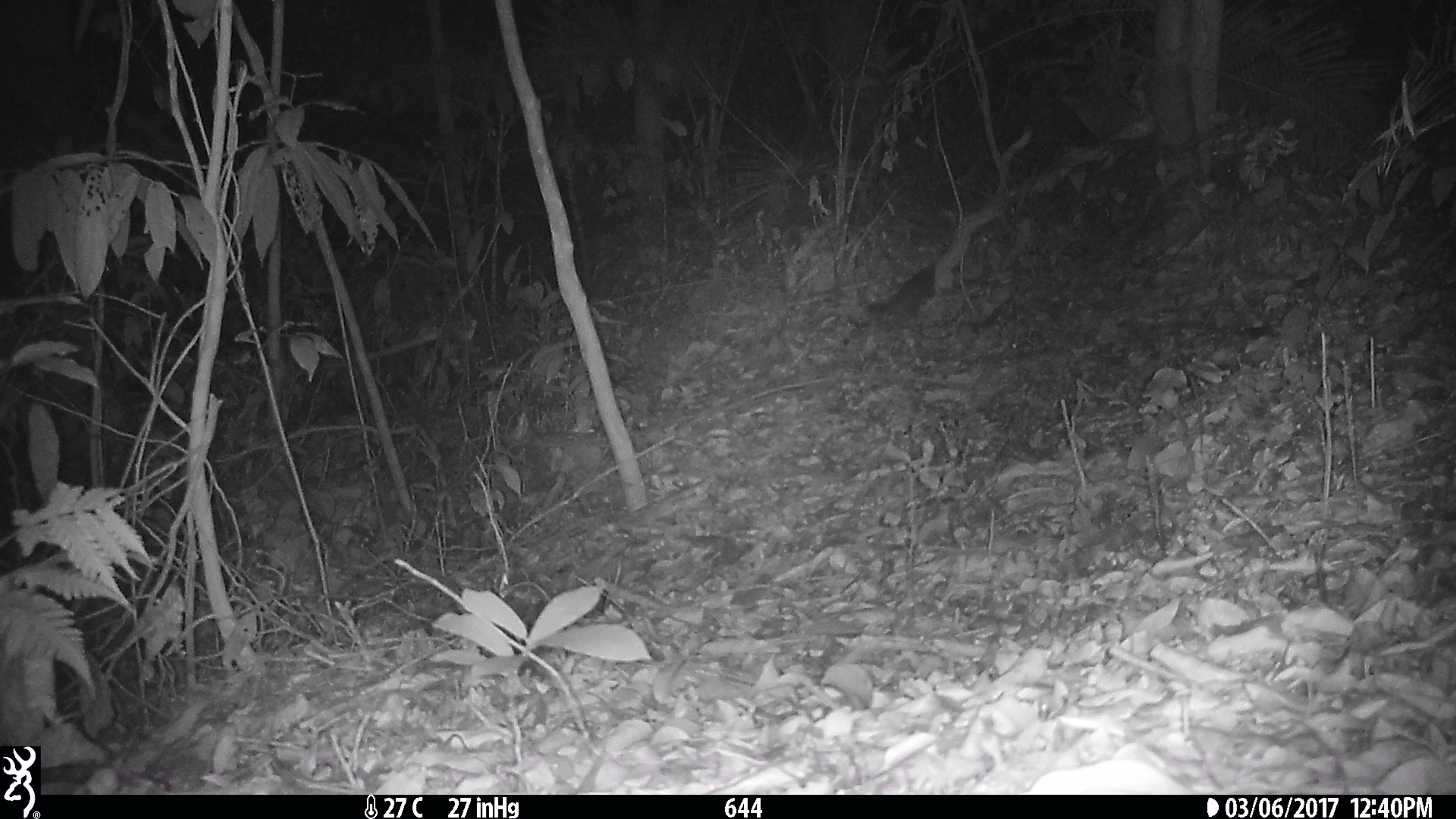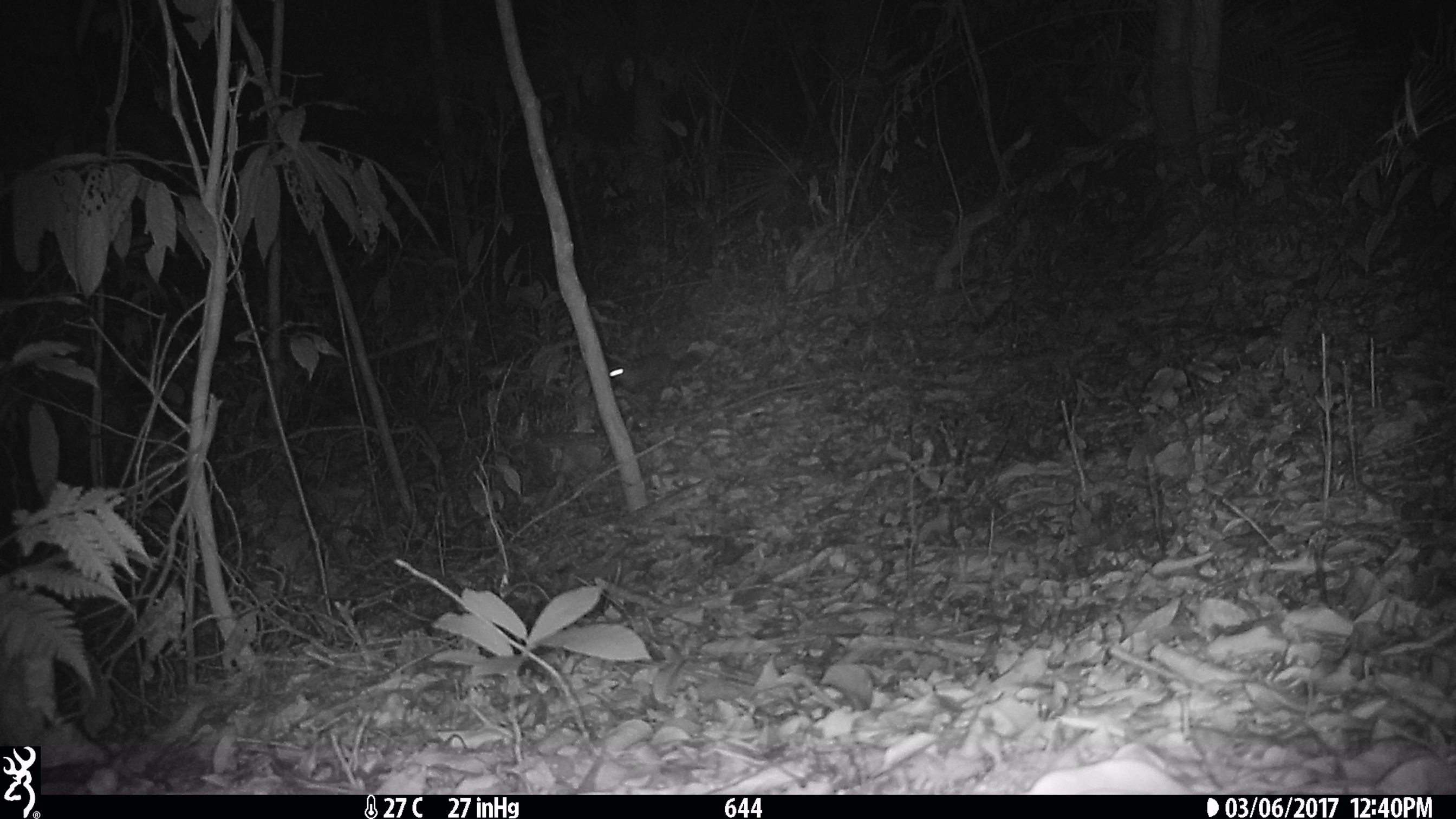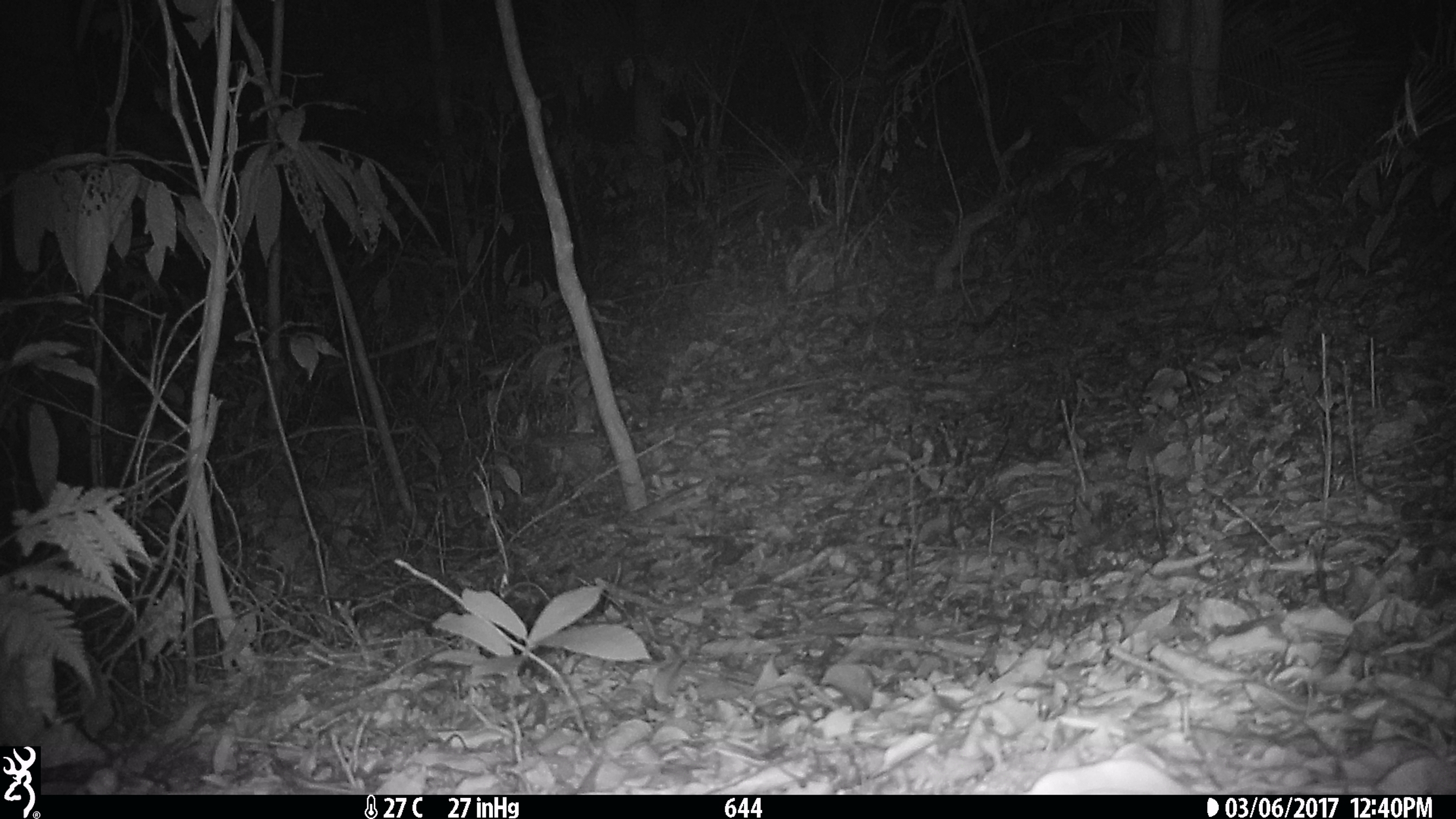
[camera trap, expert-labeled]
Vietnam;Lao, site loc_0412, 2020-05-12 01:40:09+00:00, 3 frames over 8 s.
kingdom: Animalia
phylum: Chordata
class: Mammalia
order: Carnivora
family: Mustelidae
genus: Melogale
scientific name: Melogale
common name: ferret badger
Ferret badger (Melogale). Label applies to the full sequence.